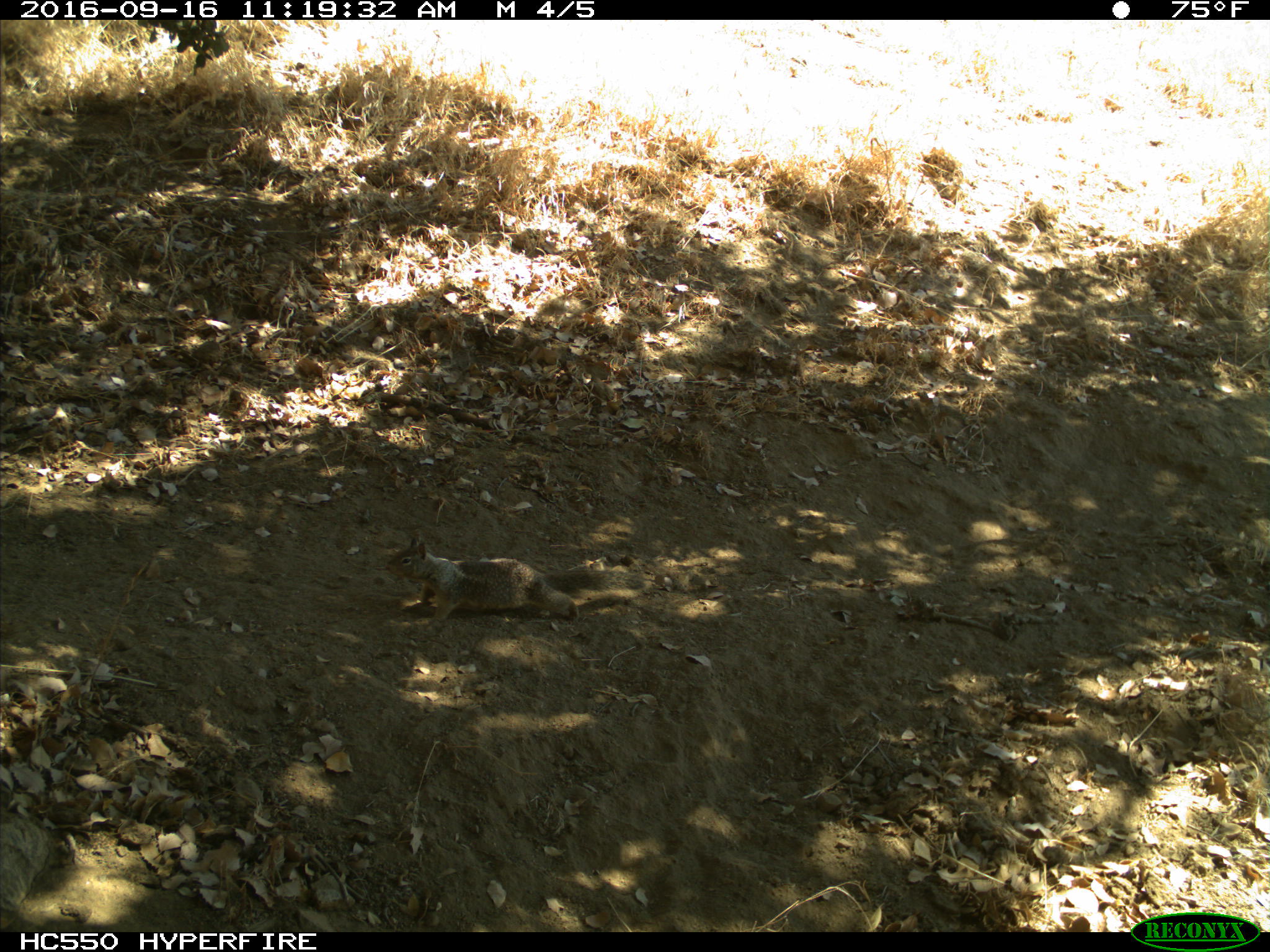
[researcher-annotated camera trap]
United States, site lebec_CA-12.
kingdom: Animalia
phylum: Chordata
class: Mammalia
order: Rodentia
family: Sciuridae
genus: Otospermophilus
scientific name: Otospermophilus beecheyi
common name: california ground squirrel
Otospermophilus beecheyi (california ground squirrel).